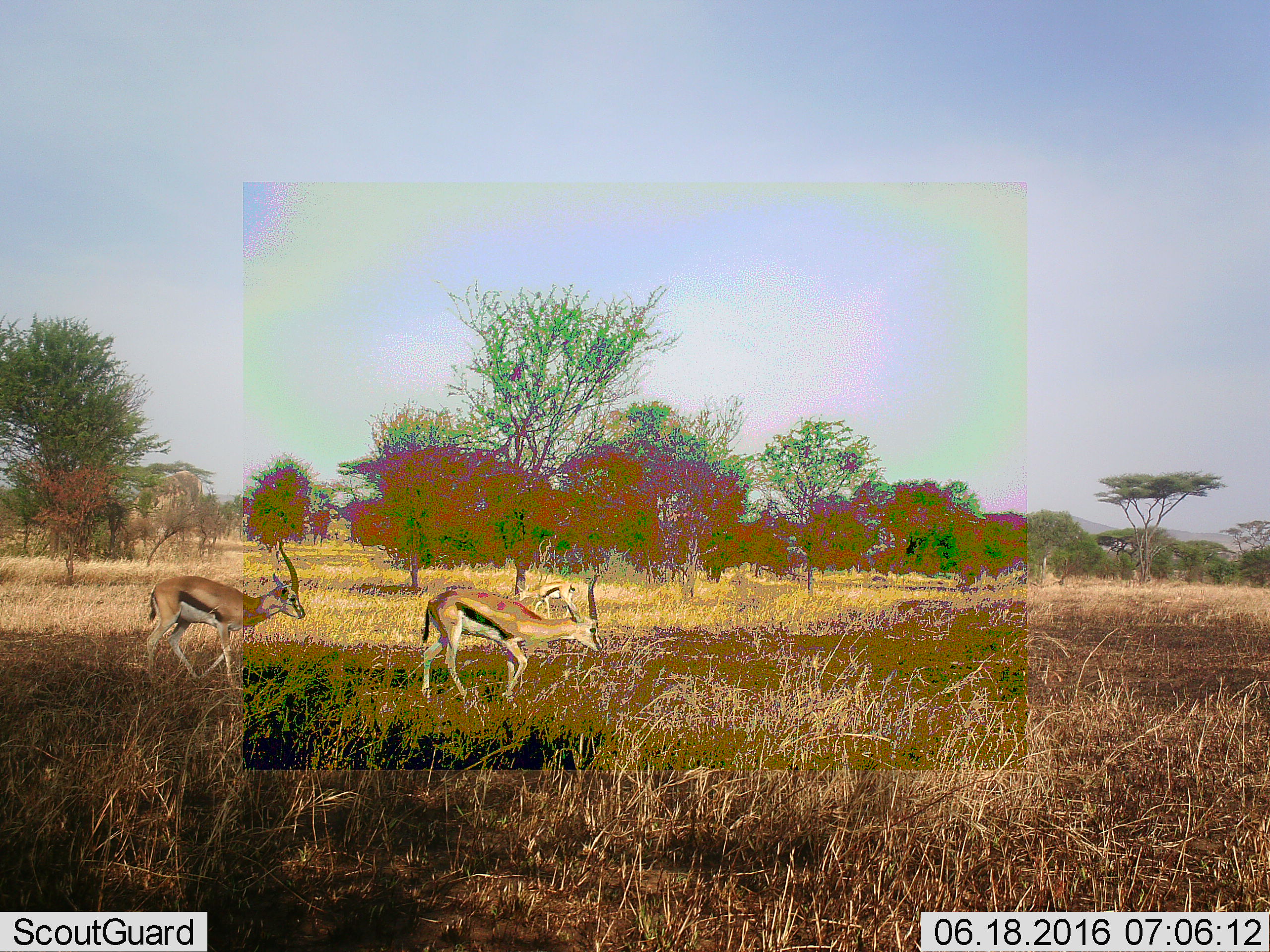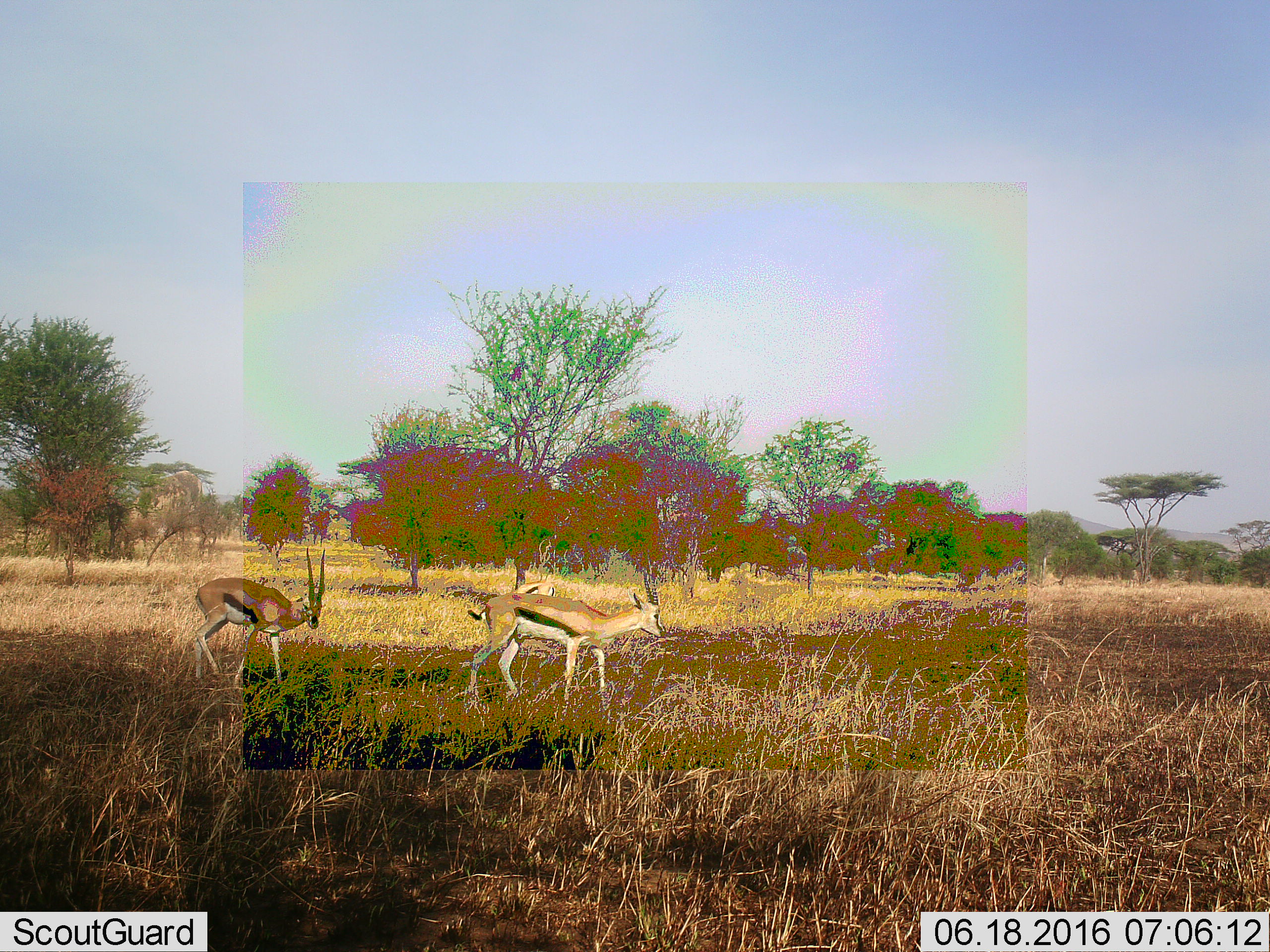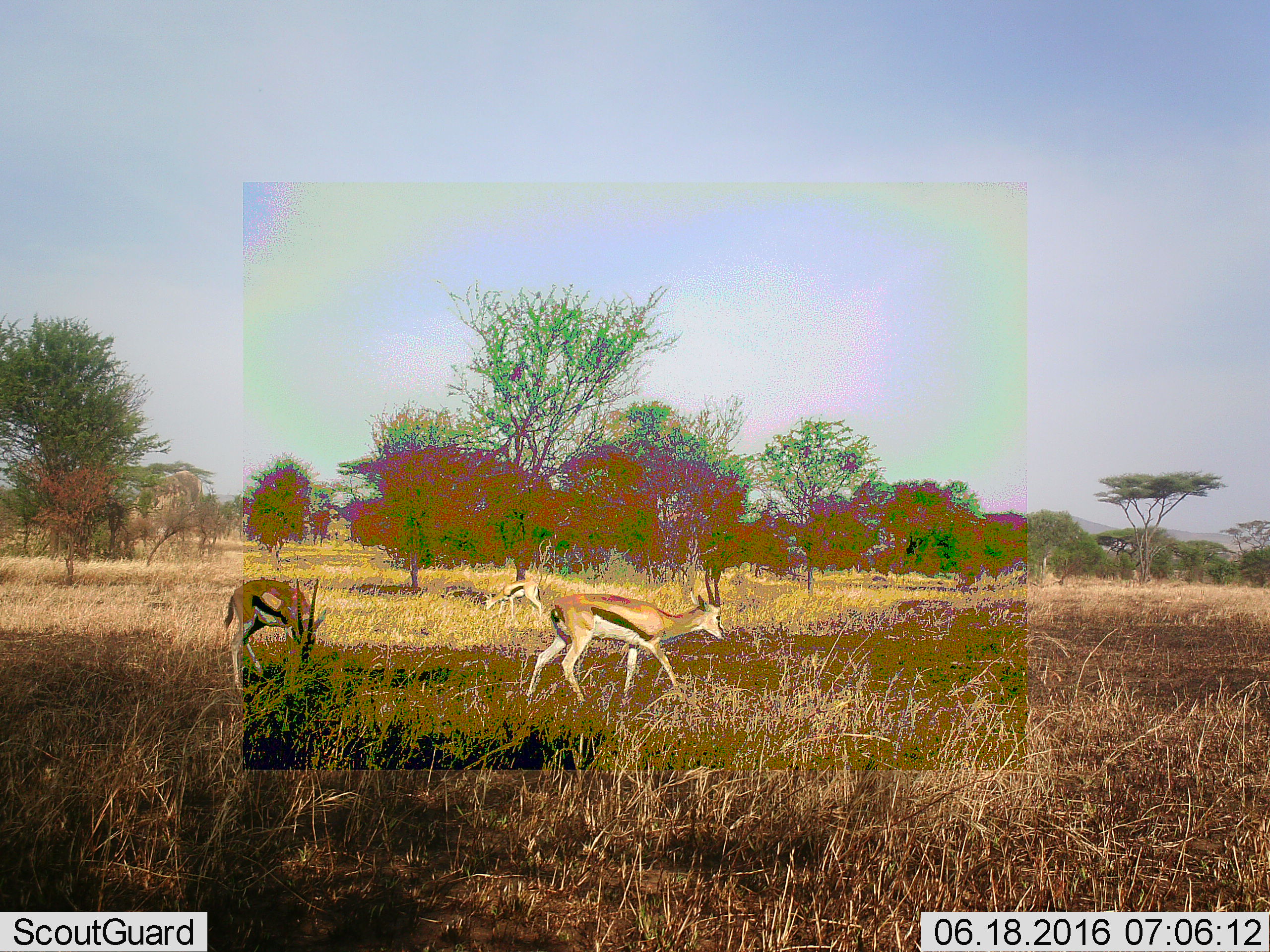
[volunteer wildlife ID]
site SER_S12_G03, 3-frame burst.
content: unidentified animal